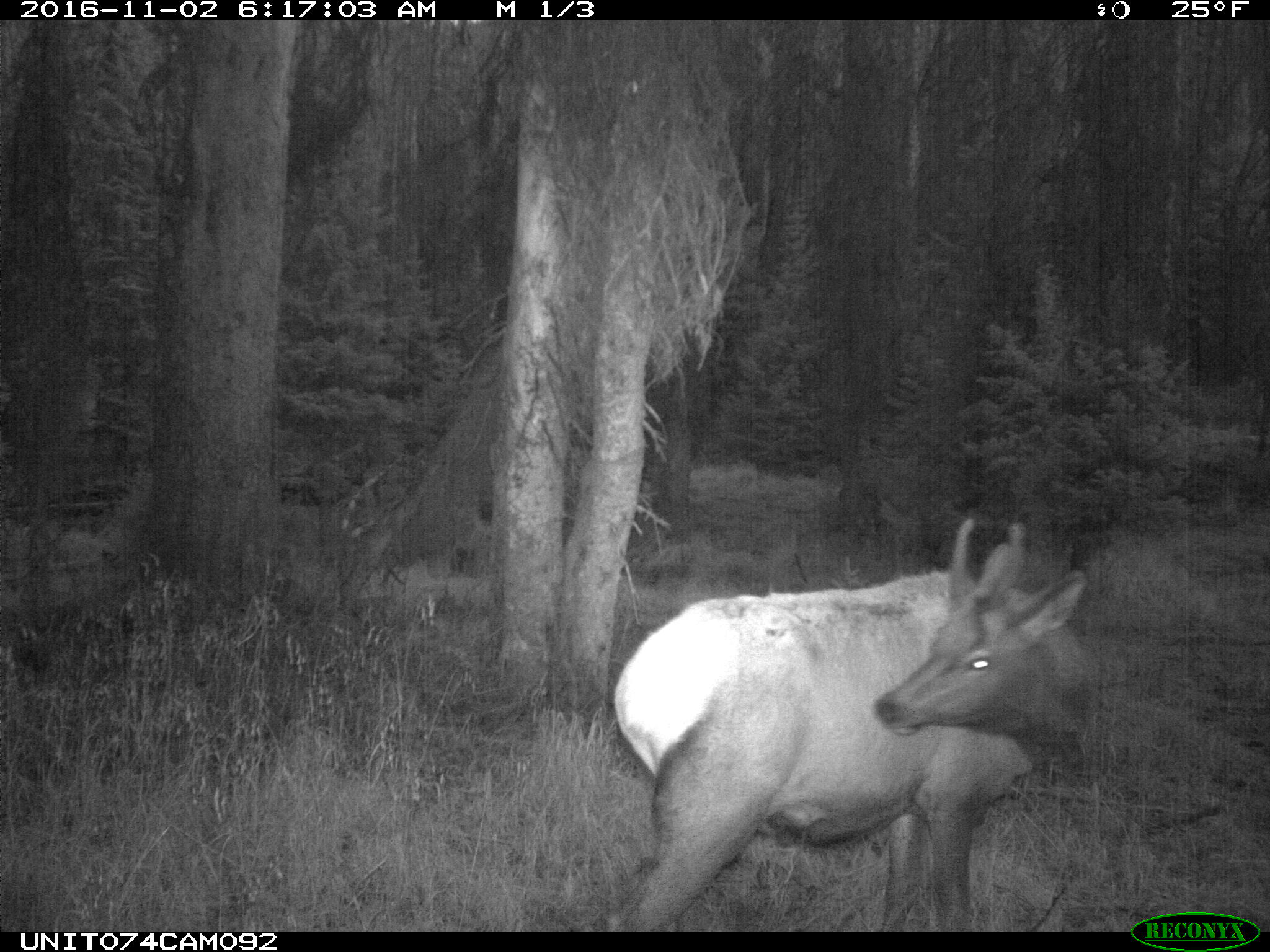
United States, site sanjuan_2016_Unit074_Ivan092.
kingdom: Animalia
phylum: Chordata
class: Mammalia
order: Artiodactyla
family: Cervidae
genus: Cervus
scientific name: Cervus elaphus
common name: red deer